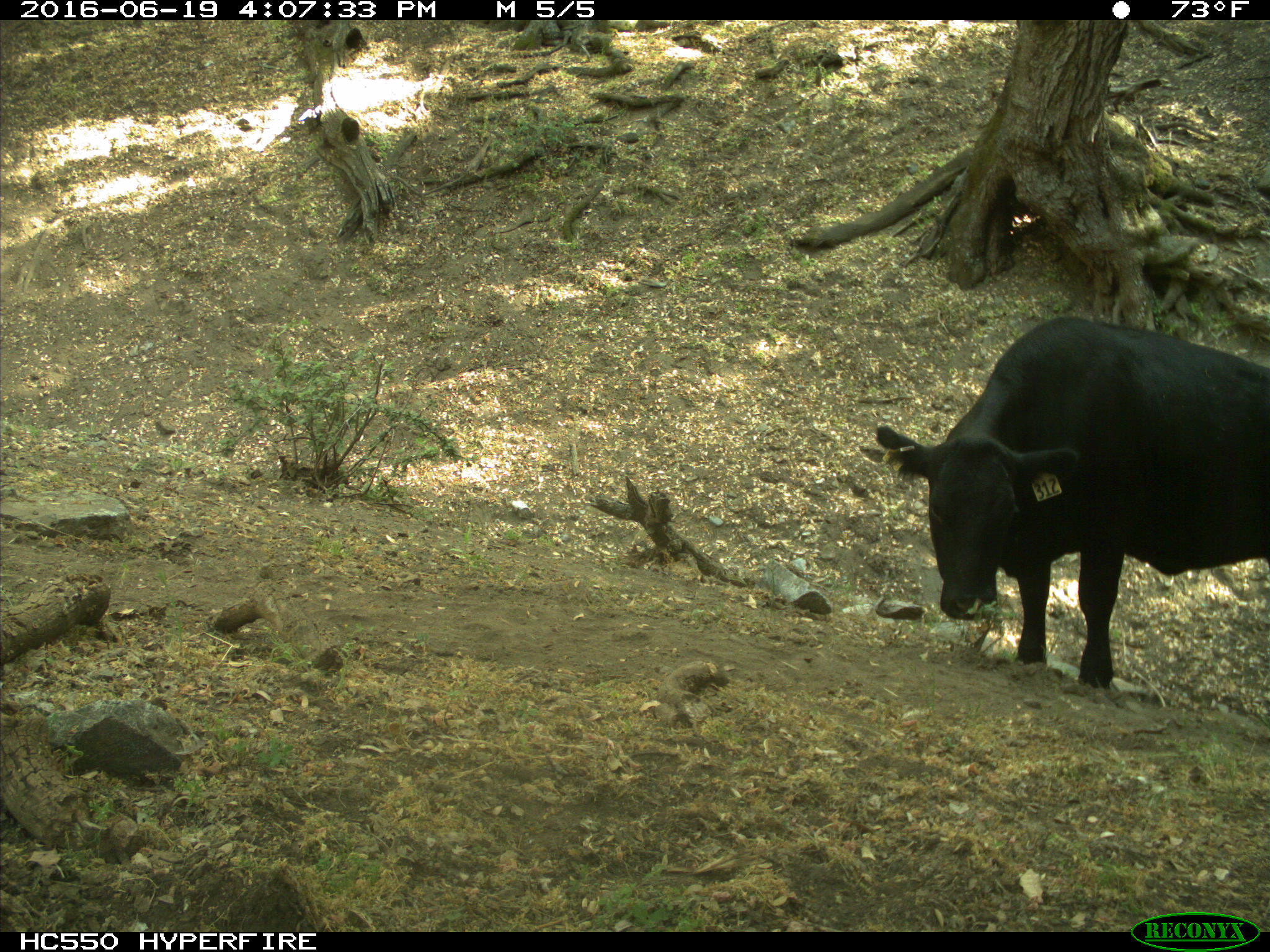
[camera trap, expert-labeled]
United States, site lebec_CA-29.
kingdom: Animalia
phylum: Chordata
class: Mammalia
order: Artiodactyla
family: Bovidae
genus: Bos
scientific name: Bos taurus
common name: domestic cow